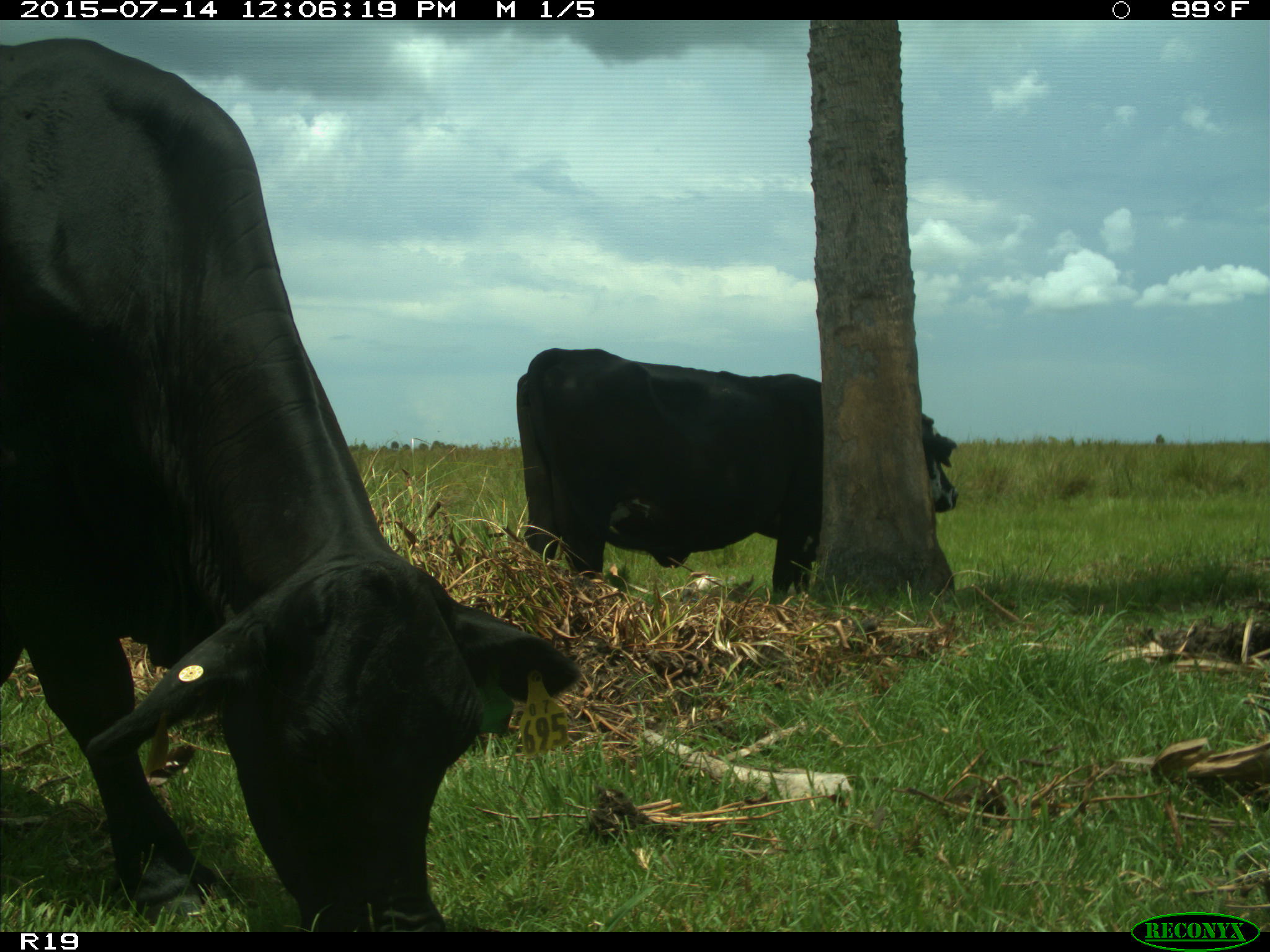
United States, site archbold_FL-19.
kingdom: Animalia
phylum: Chordata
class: Mammalia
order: Artiodactyla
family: Bovidae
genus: Bos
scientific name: Bos taurus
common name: domestic cow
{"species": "Bos taurus (domestic cow)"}